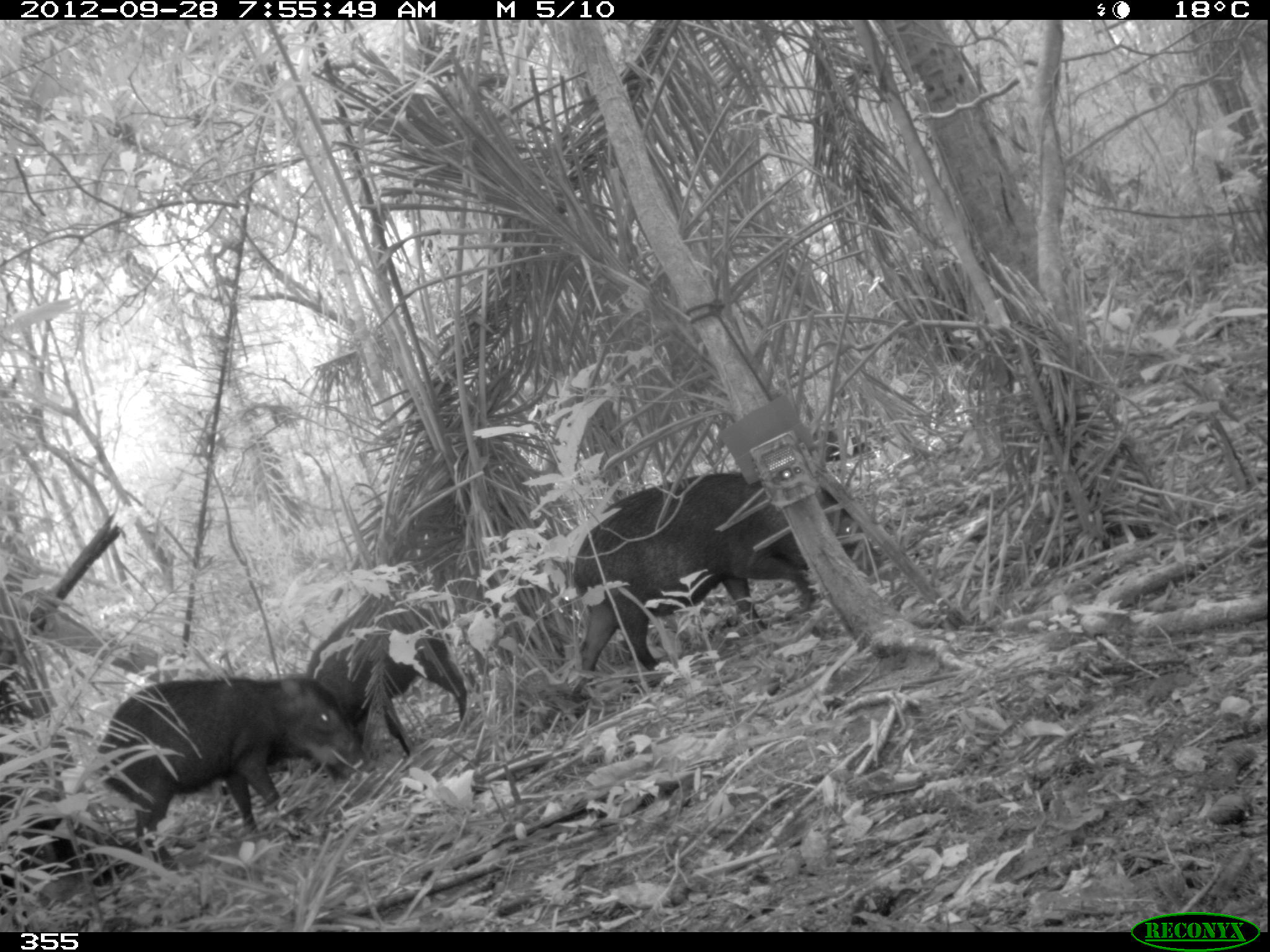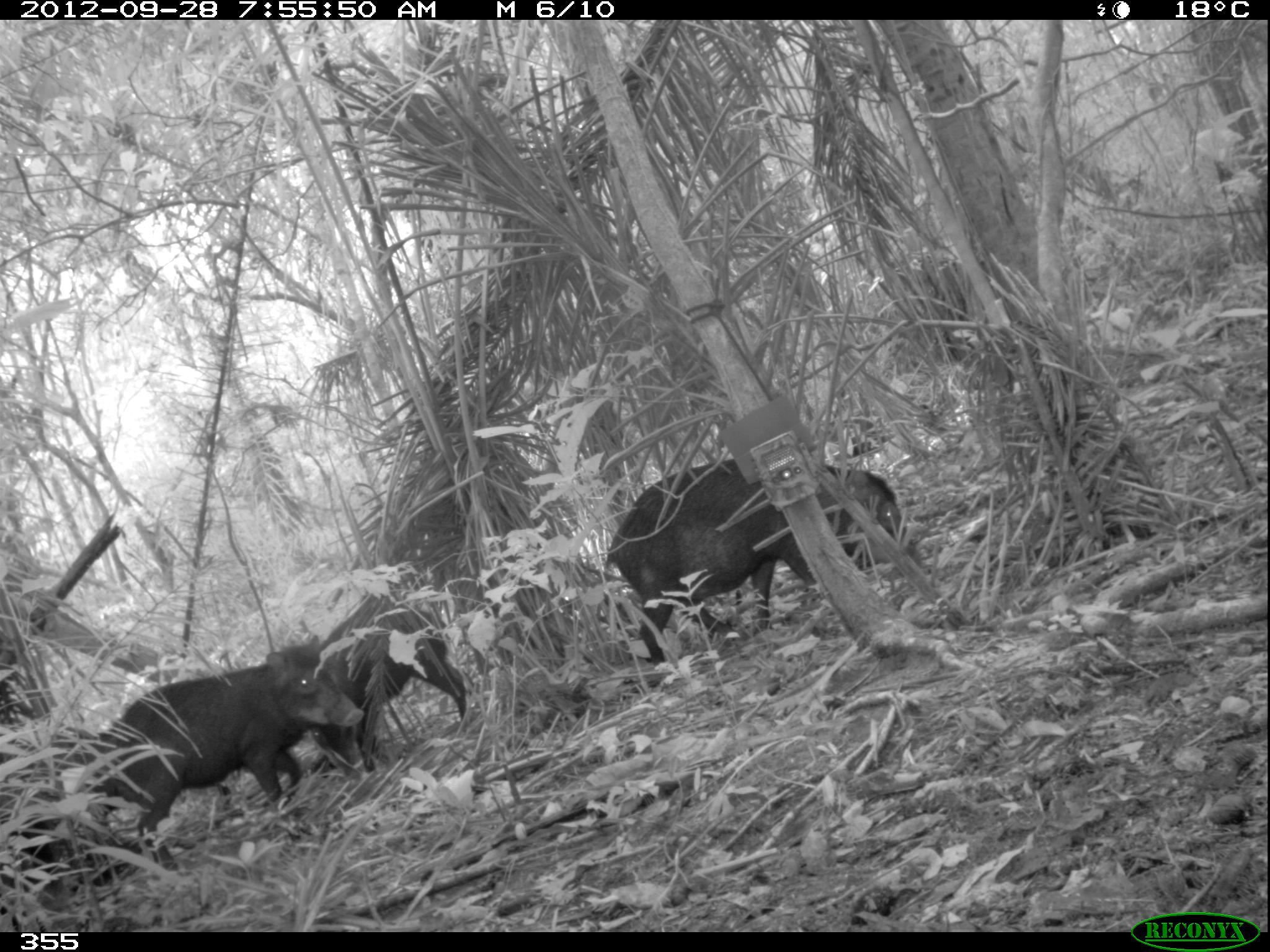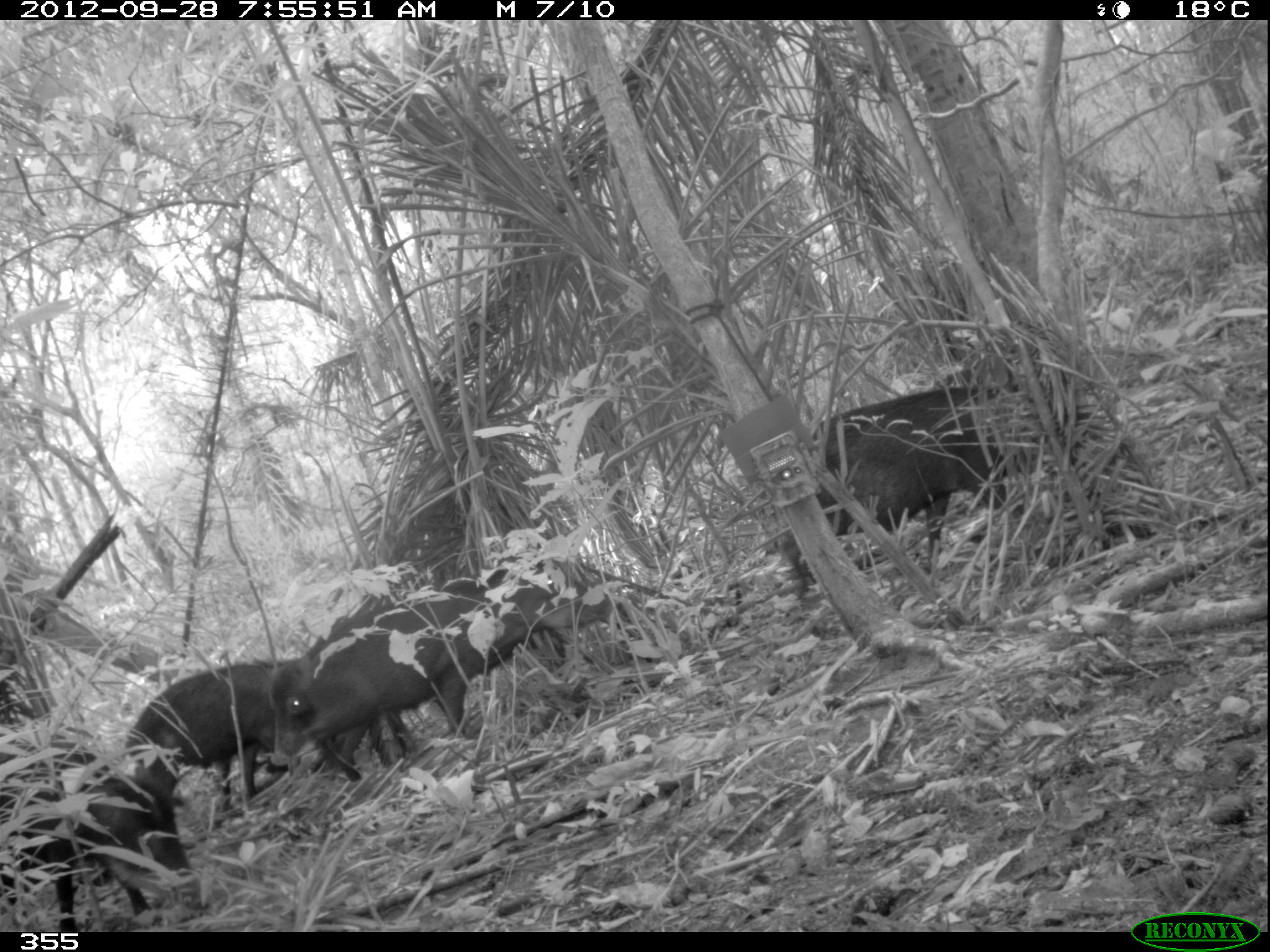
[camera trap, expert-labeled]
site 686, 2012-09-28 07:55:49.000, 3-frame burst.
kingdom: Animalia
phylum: Chordata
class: Mammalia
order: Artiodactyla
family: Tayassuidae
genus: Tayassu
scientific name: Tayassu pecari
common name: white-lipped peccary